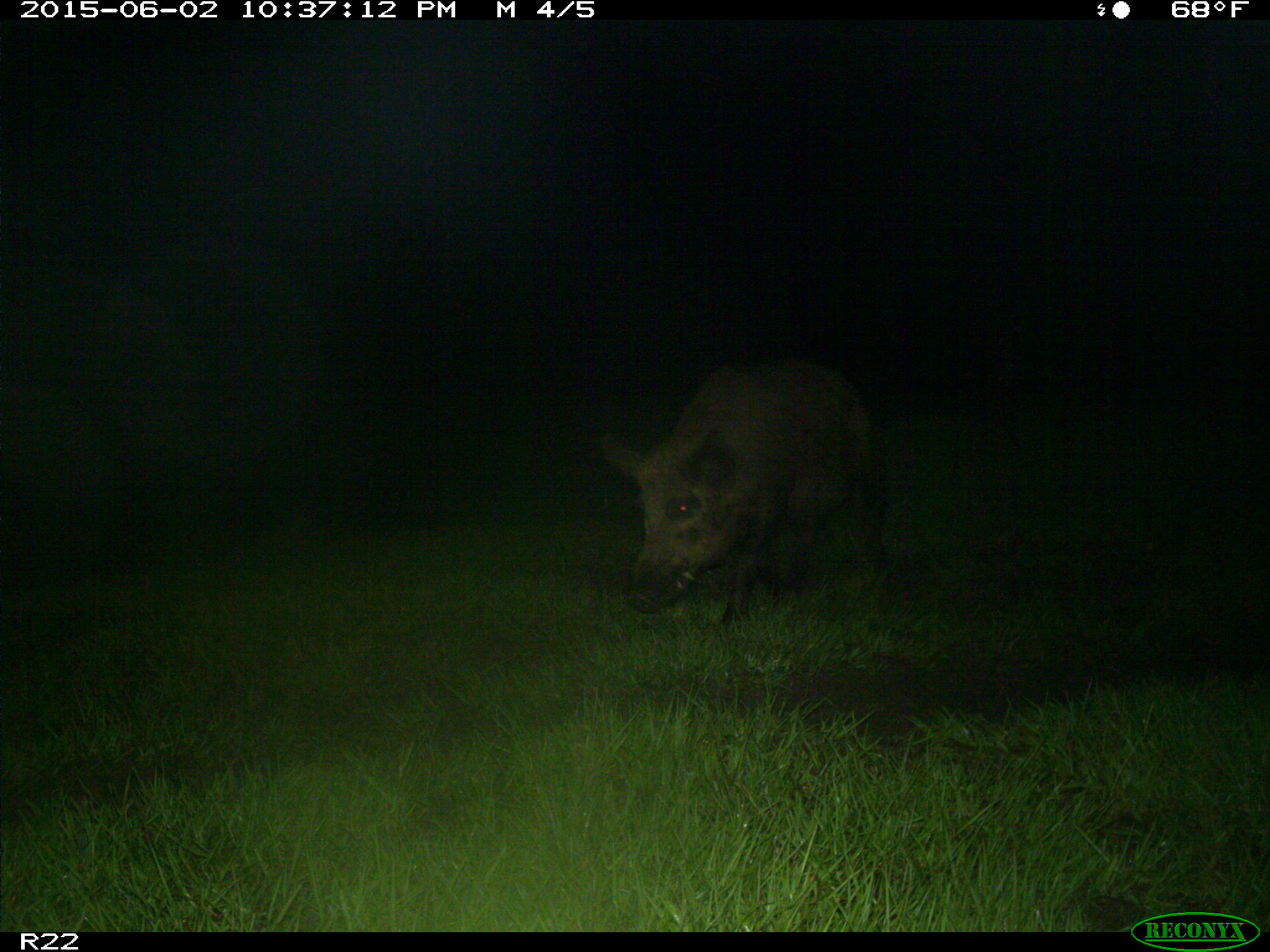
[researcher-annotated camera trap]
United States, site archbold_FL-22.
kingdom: Animalia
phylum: Chordata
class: Mammalia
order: Artiodactyla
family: Bovidae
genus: Bos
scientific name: Bos taurus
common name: domestic cow